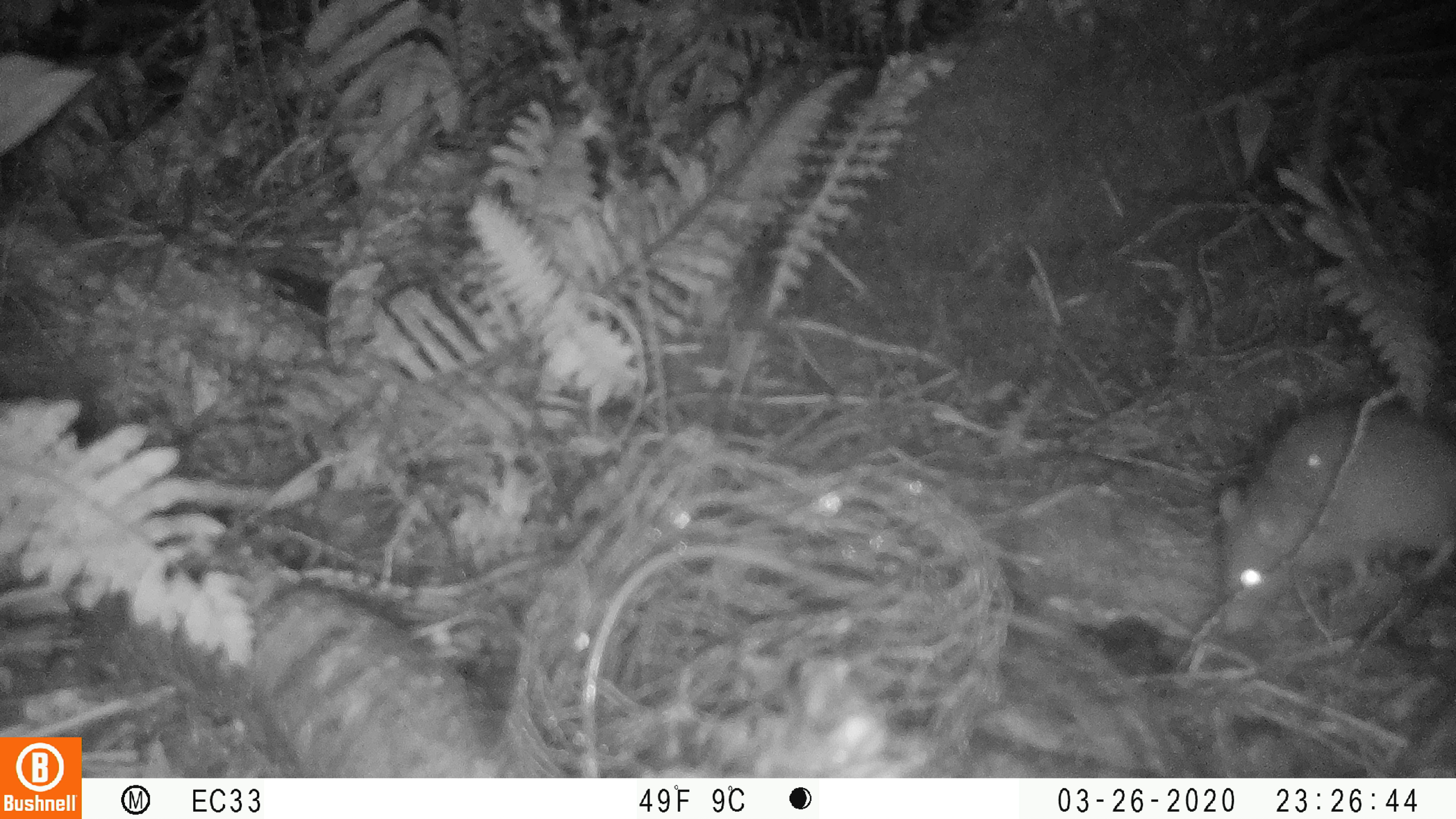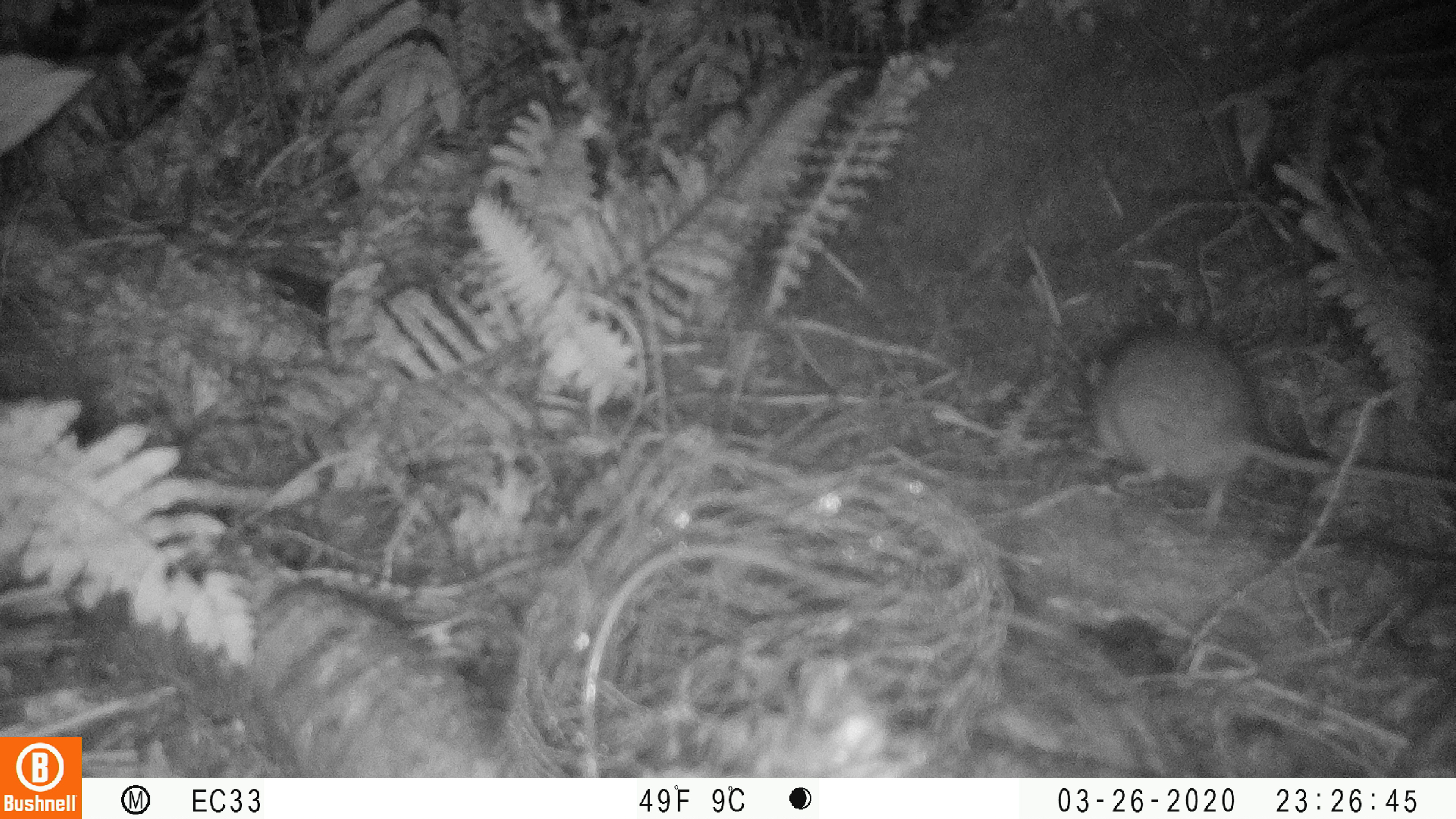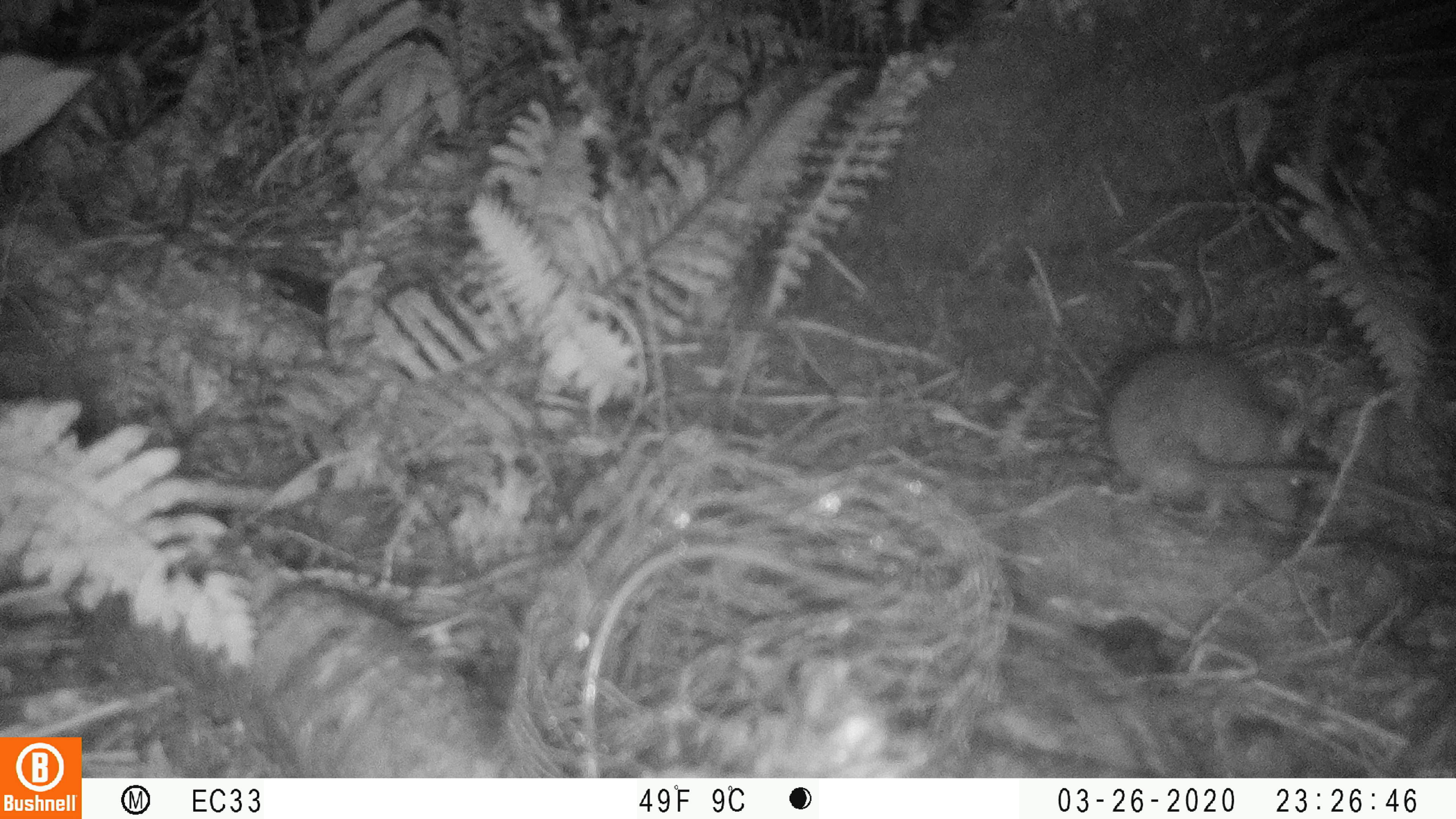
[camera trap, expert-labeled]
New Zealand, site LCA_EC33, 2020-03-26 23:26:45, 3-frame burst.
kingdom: Animalia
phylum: Chordata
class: Mammalia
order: Rodentia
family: Muridae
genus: Rattus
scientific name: Rattus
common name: rat